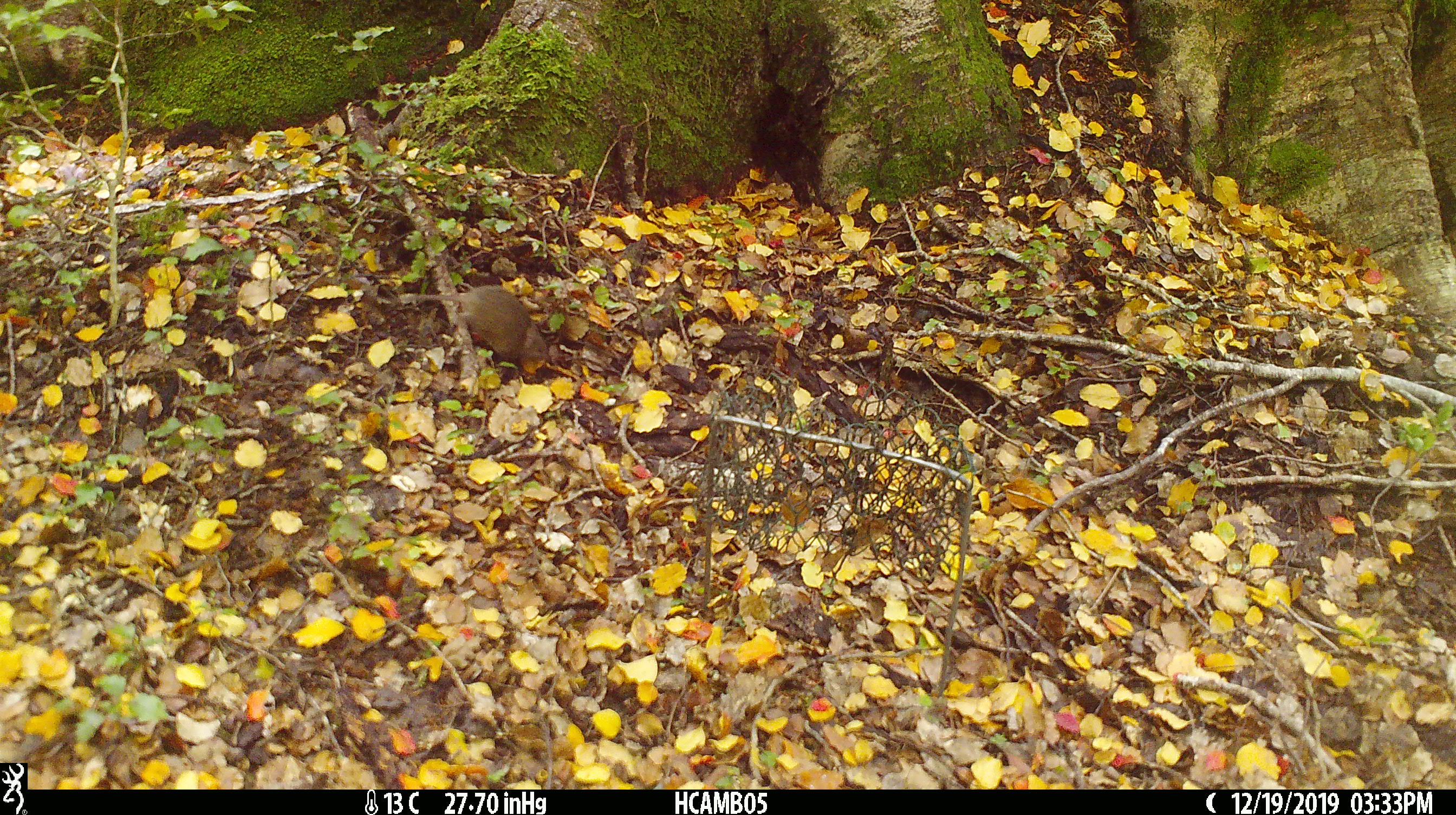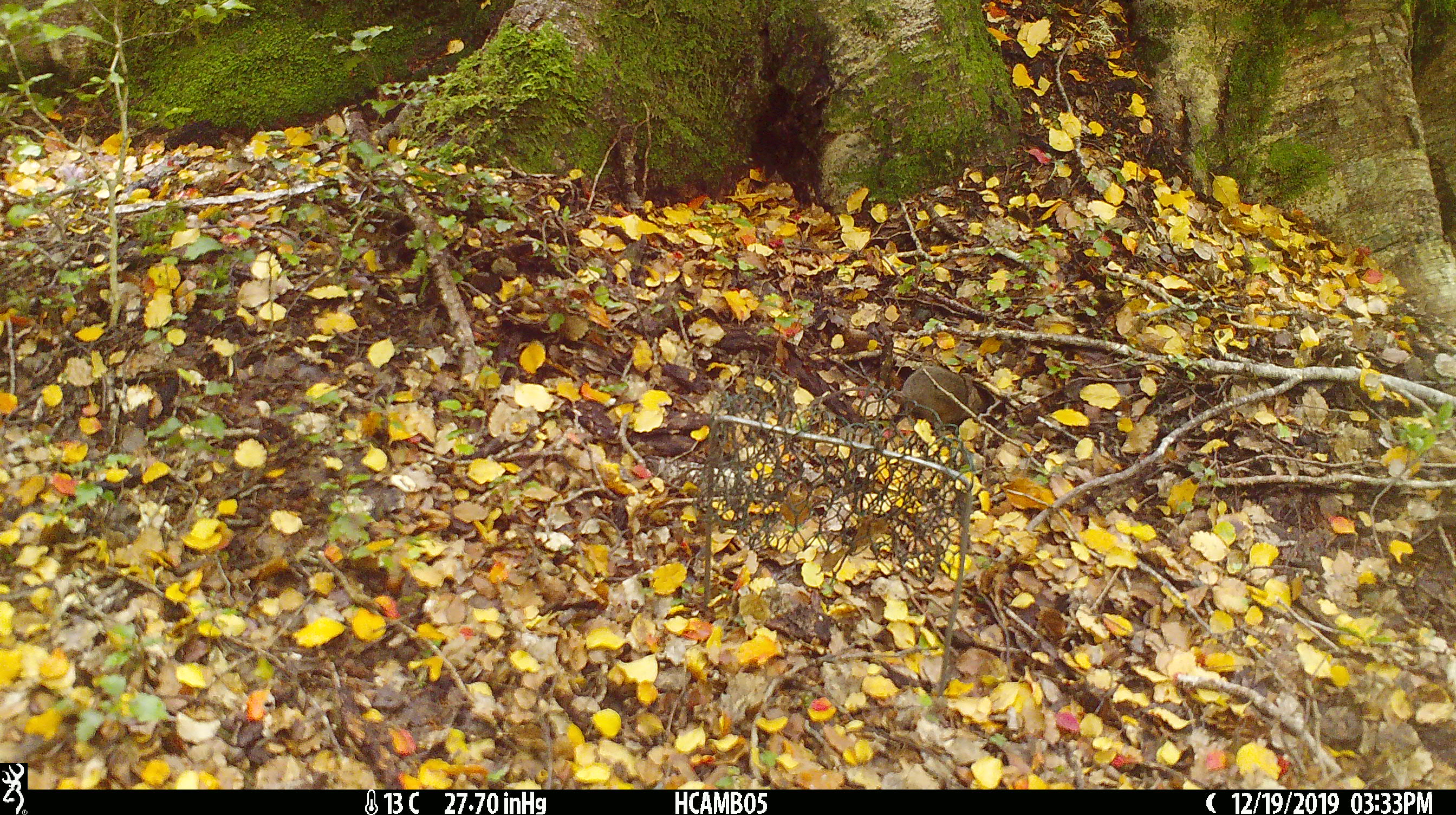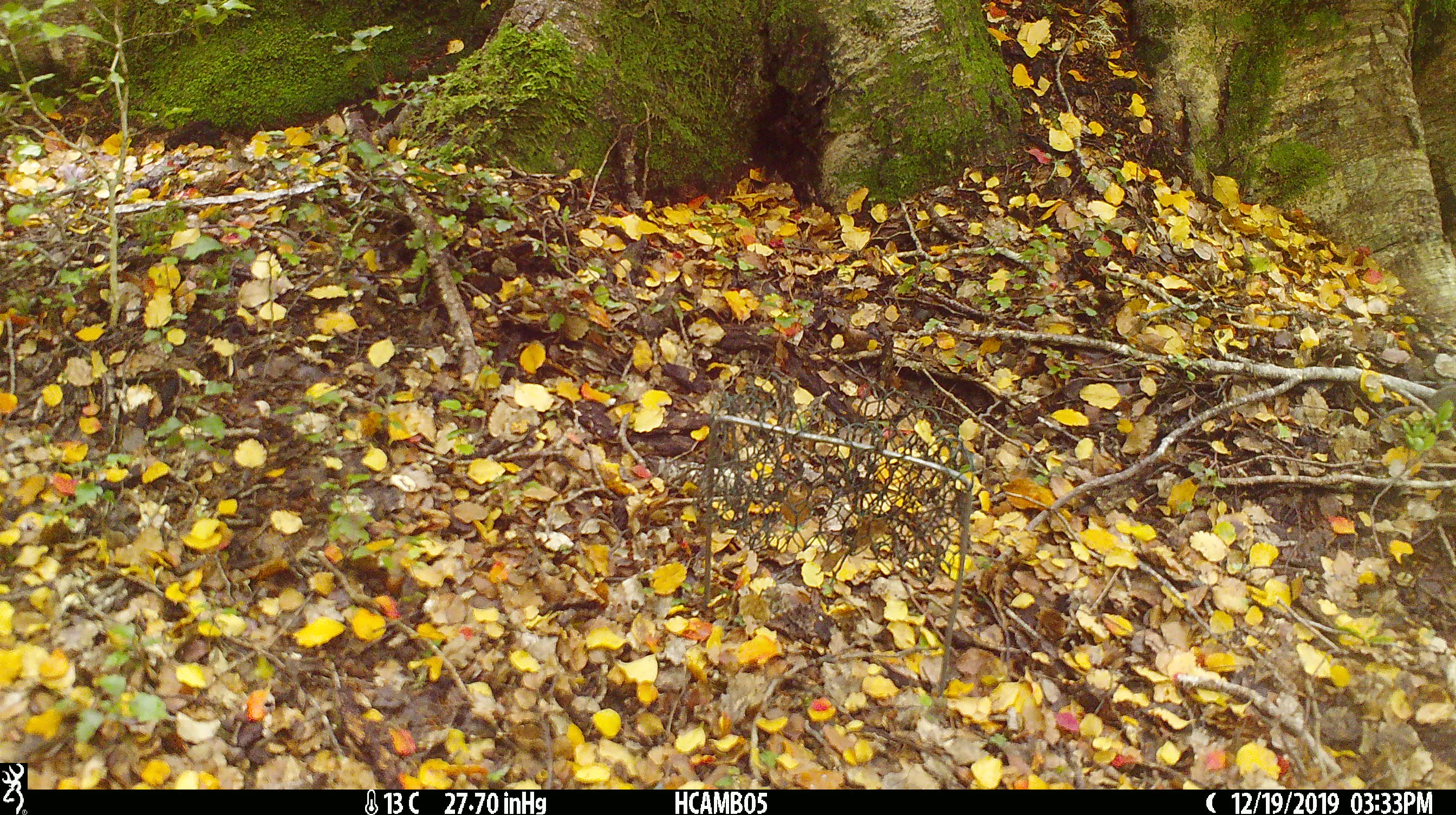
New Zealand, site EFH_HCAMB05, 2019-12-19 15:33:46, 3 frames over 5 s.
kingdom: Animalia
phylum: Chordata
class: Mammalia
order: Rodentia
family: Muridae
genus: Mus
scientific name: Mus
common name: mouse